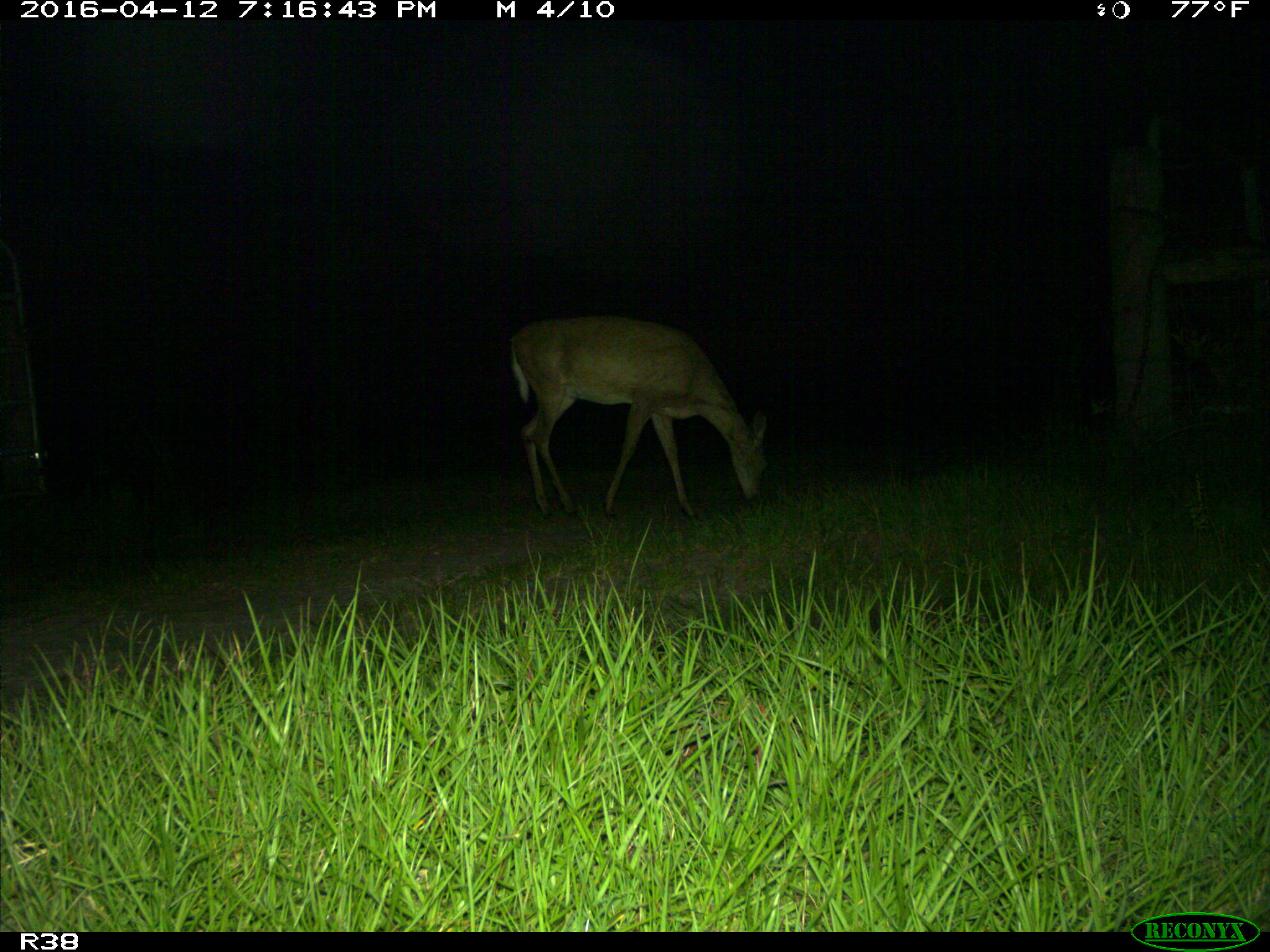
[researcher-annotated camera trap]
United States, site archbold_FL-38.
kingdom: Animalia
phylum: Chordata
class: Mammalia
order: Artiodactyla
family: Cervidae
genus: Odocoileus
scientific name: Odocoileus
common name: deer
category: unidentified deer